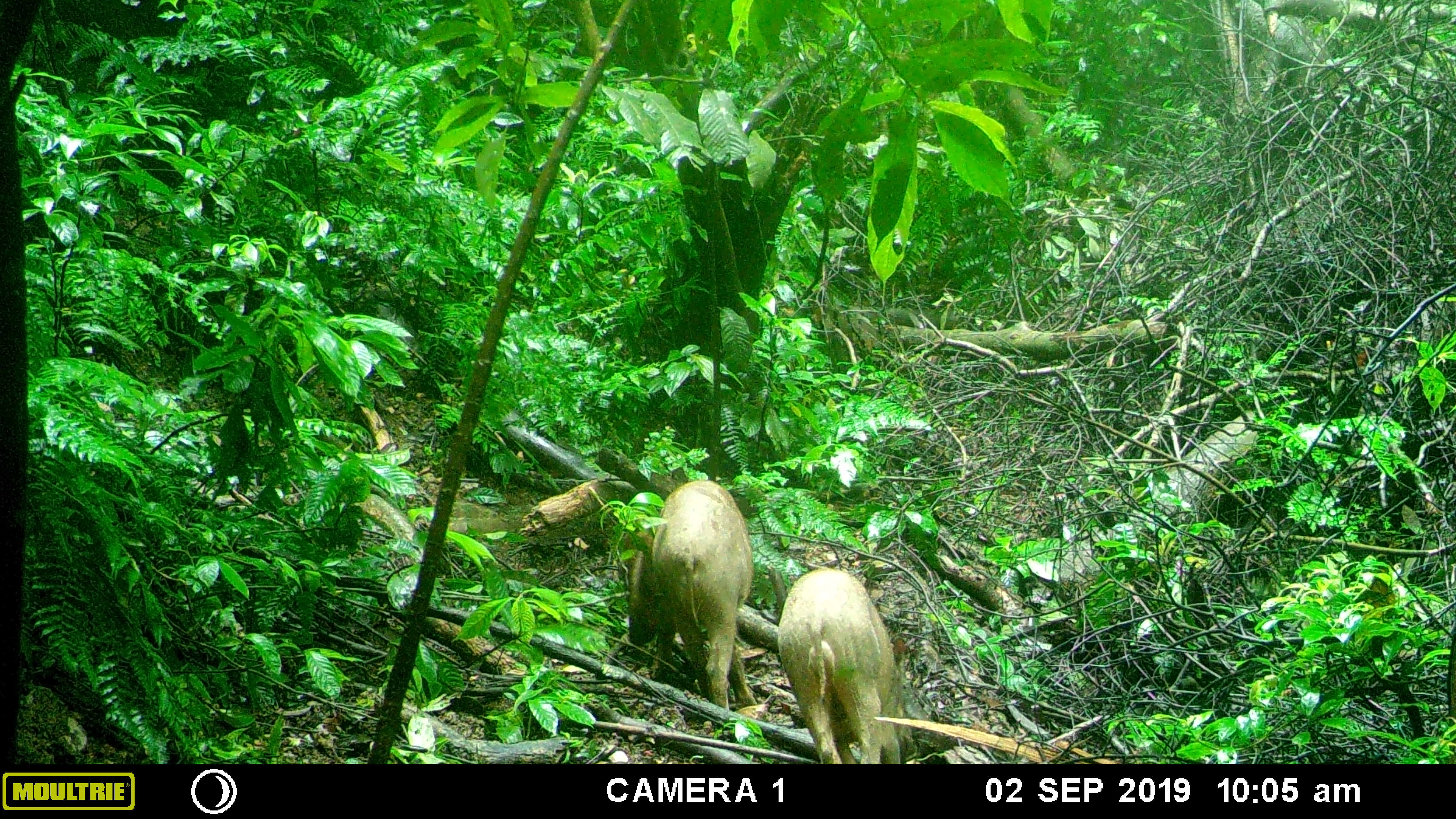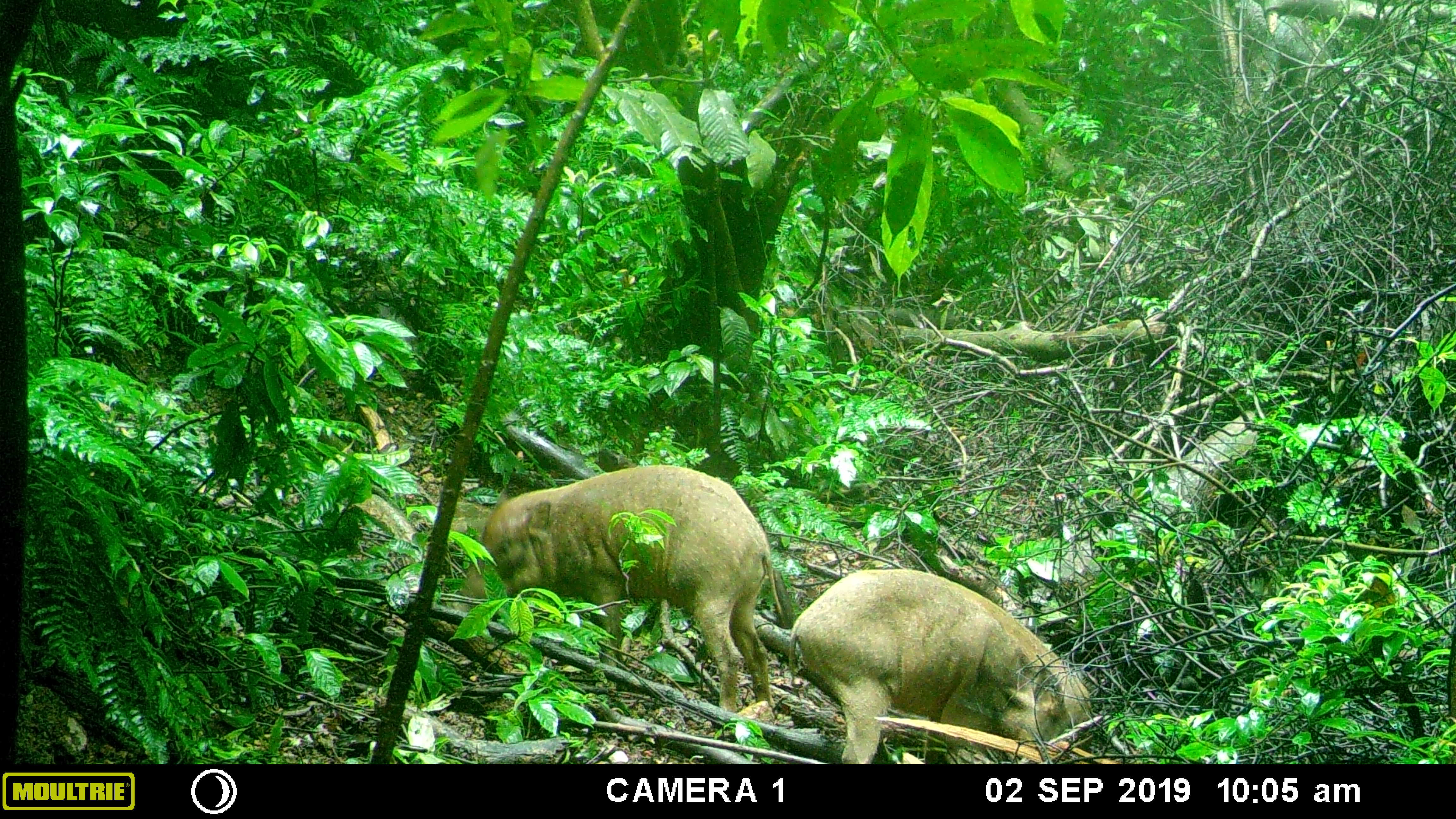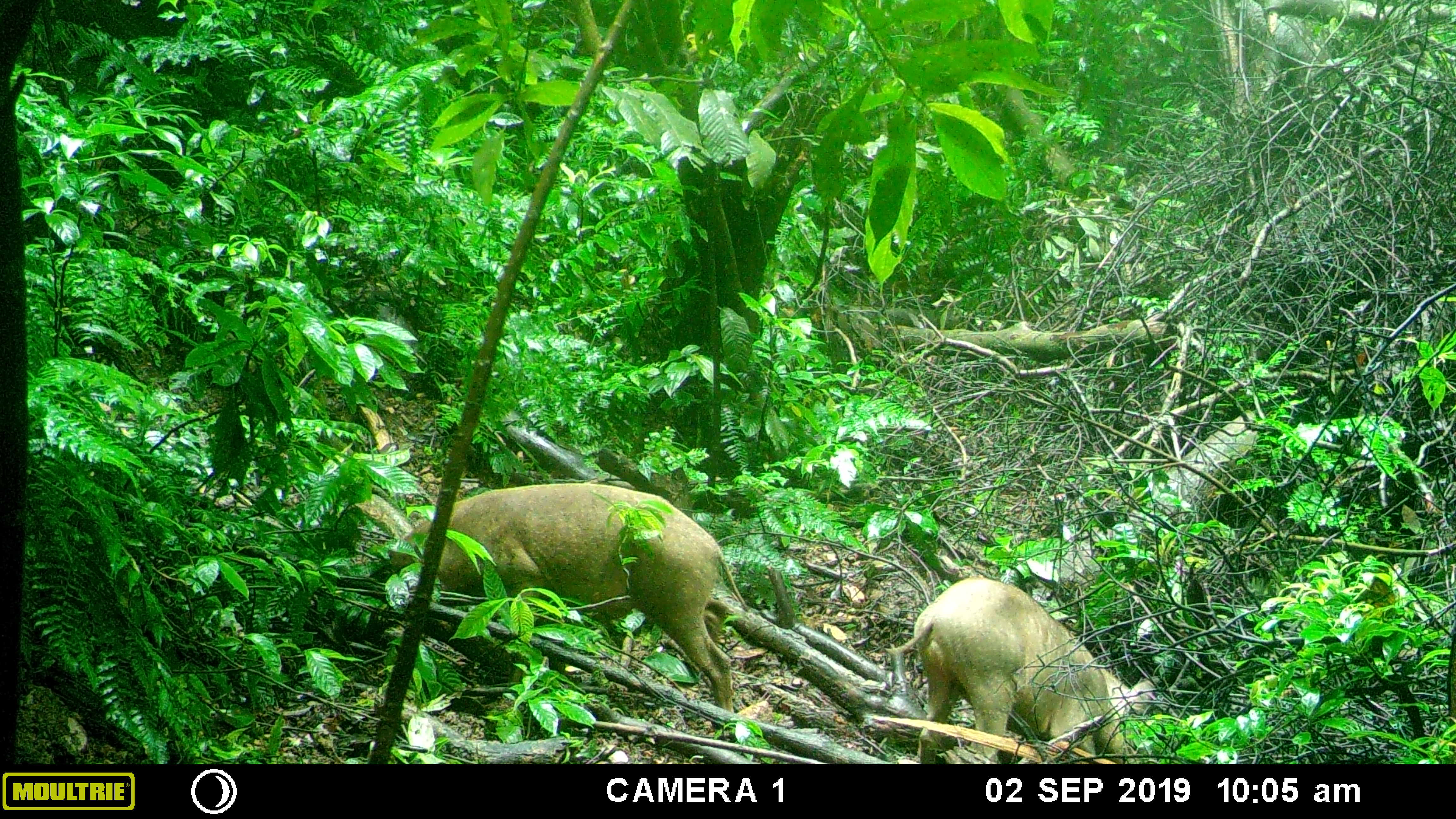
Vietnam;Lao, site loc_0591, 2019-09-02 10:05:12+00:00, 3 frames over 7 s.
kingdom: Animalia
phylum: Chordata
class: Mammalia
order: Artiodactyla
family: Suidae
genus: Sus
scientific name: Sus scrofa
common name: eurasian wild pig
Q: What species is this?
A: Eurasian wild pig (Sus scrofa).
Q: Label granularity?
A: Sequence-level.